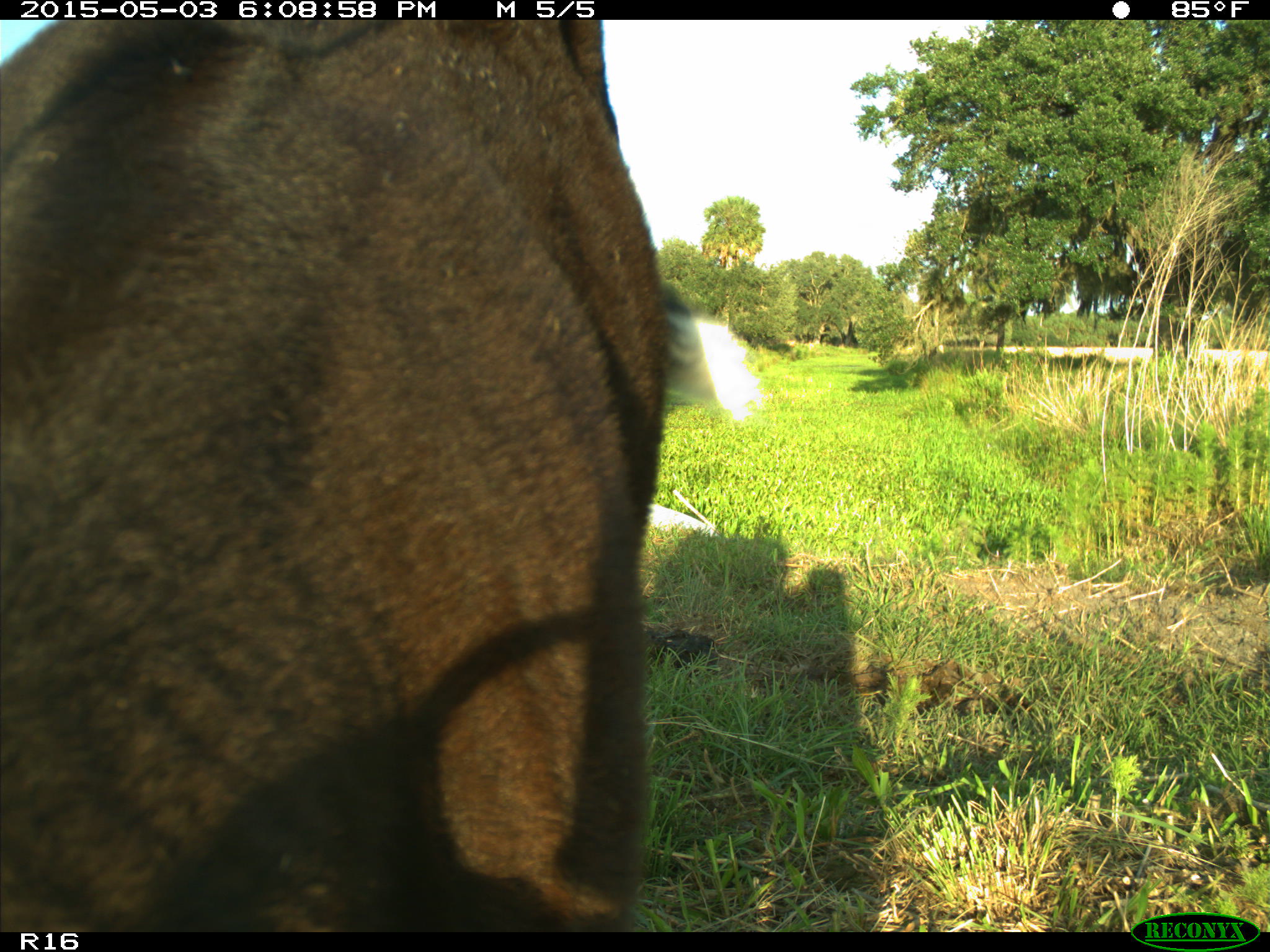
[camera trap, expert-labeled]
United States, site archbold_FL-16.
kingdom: Animalia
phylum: Chordata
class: Mammalia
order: Artiodactyla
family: Bovidae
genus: Bos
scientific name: Bos taurus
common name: domestic cow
Bos taurus (domestic cow).